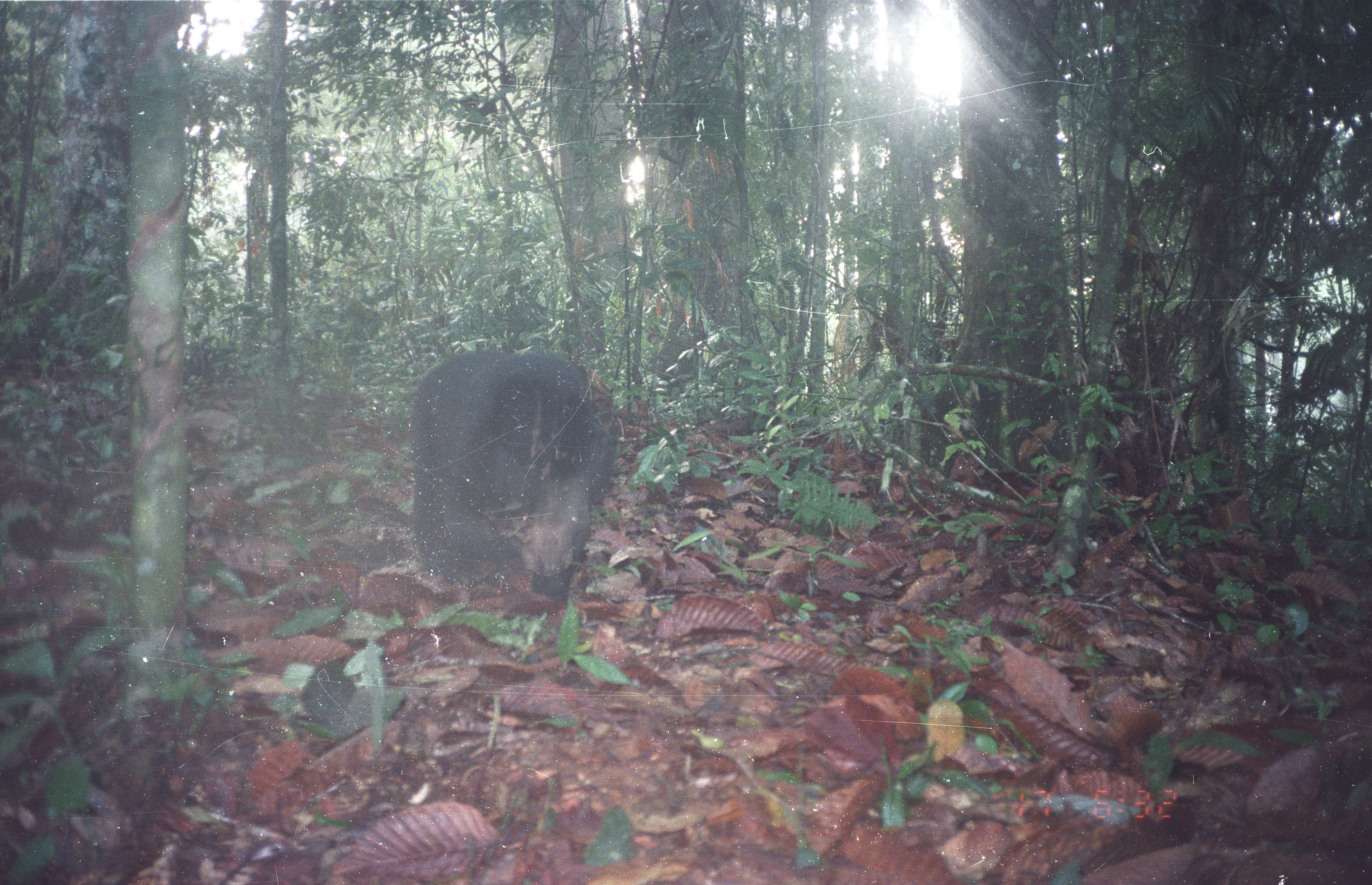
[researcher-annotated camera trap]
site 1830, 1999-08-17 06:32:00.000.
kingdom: Animalia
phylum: Chordata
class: Mammalia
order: Carnivora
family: Ursidae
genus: Helarctos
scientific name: Helarctos malayanus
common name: sun bear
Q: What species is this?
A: Helarctos malayanus (sun bear).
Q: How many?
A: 1.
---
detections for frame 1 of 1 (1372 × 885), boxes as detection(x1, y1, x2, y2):
helarctos malayanus: detection(407, 347, 618, 605)